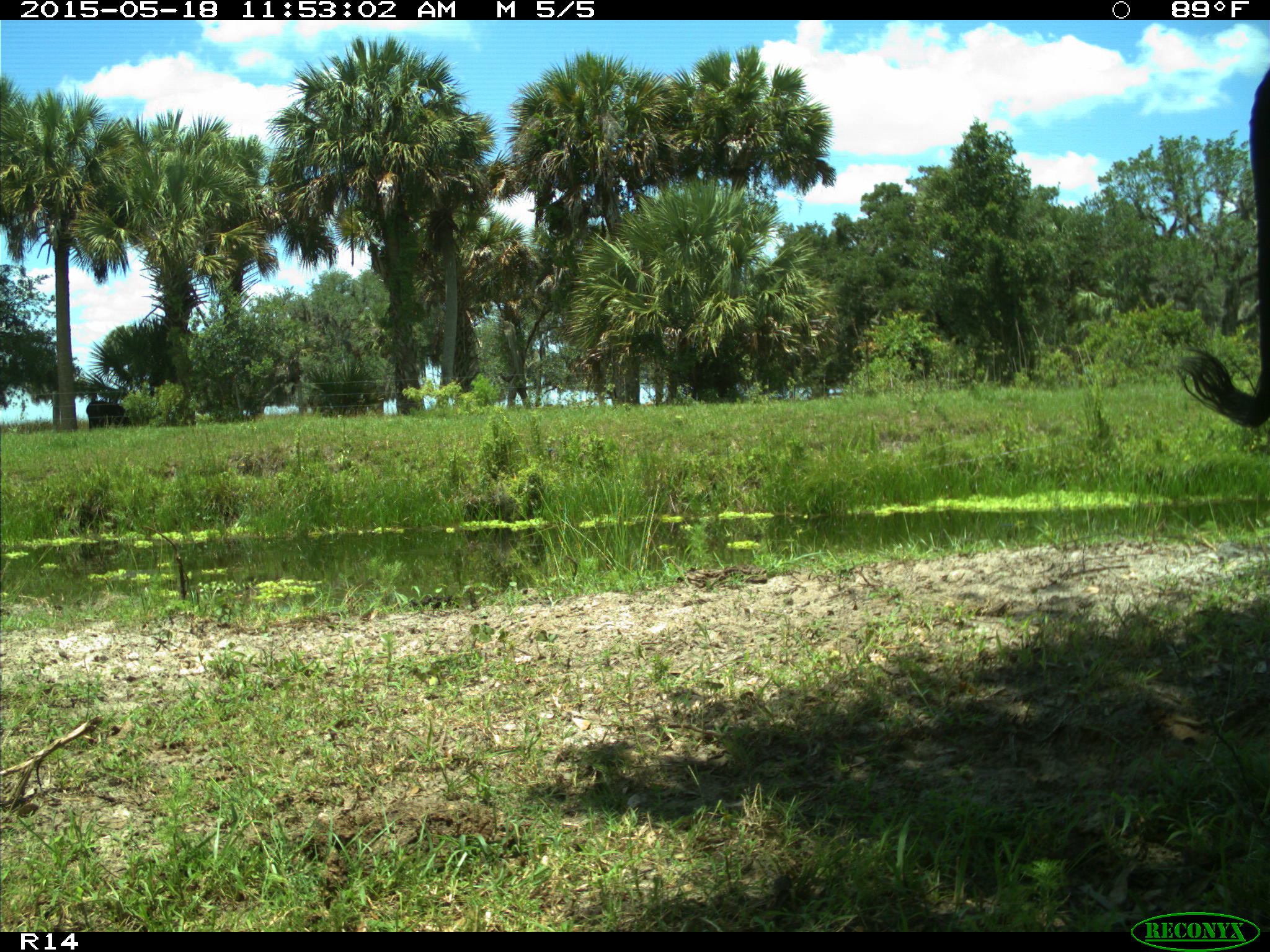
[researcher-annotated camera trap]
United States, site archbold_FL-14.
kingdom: Animalia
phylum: Chordata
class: Mammalia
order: Artiodactyla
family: Bovidae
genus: Bos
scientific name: Bos taurus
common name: domestic cow